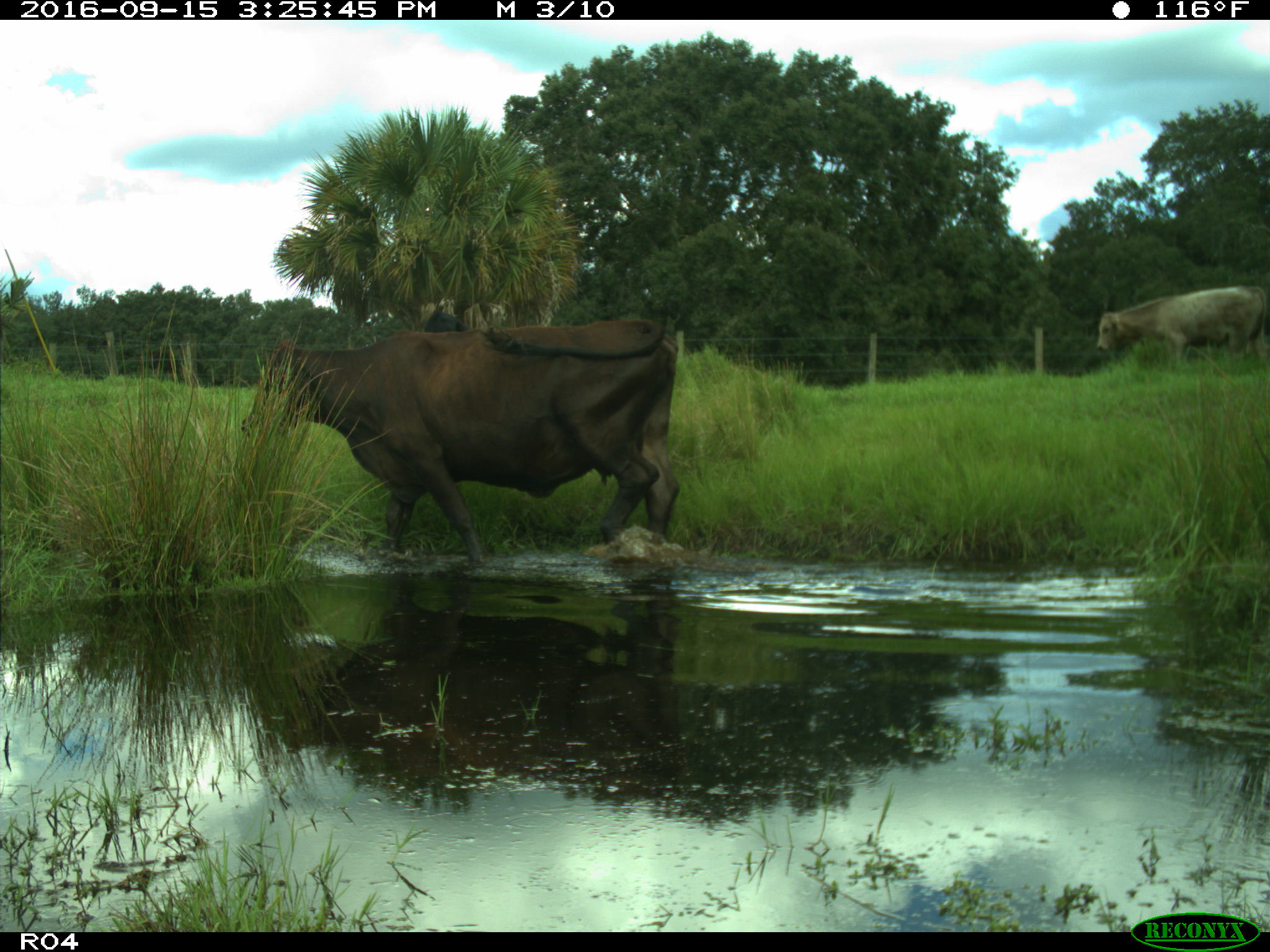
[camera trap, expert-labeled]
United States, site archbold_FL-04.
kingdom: Animalia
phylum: Chordata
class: Mammalia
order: Artiodactyla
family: Bovidae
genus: Bos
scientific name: Bos taurus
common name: domestic cow